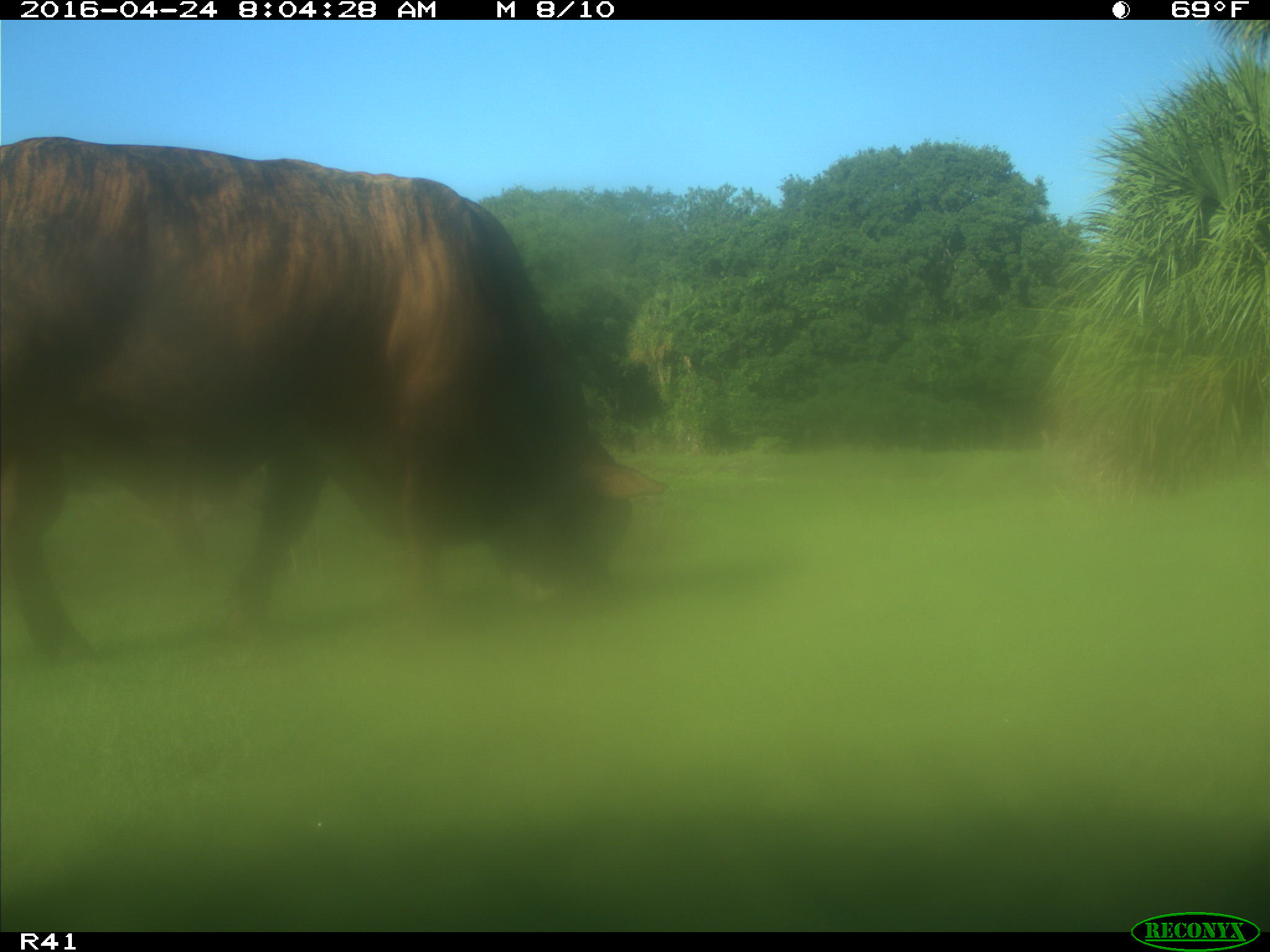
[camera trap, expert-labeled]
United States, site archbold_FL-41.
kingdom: Animalia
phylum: Chordata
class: Mammalia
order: Artiodactyla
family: Bovidae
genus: Bos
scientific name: Bos taurus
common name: domestic cow